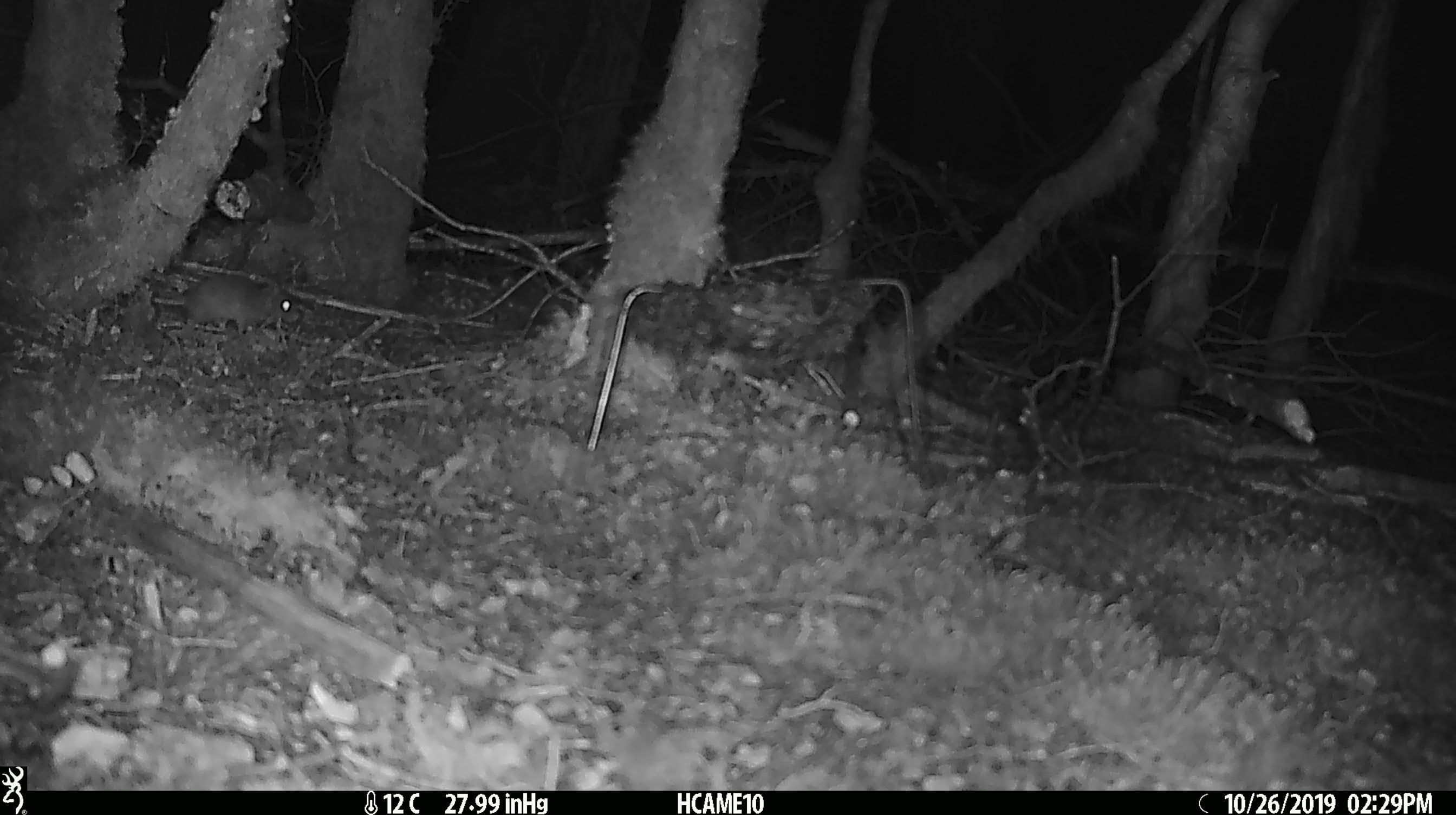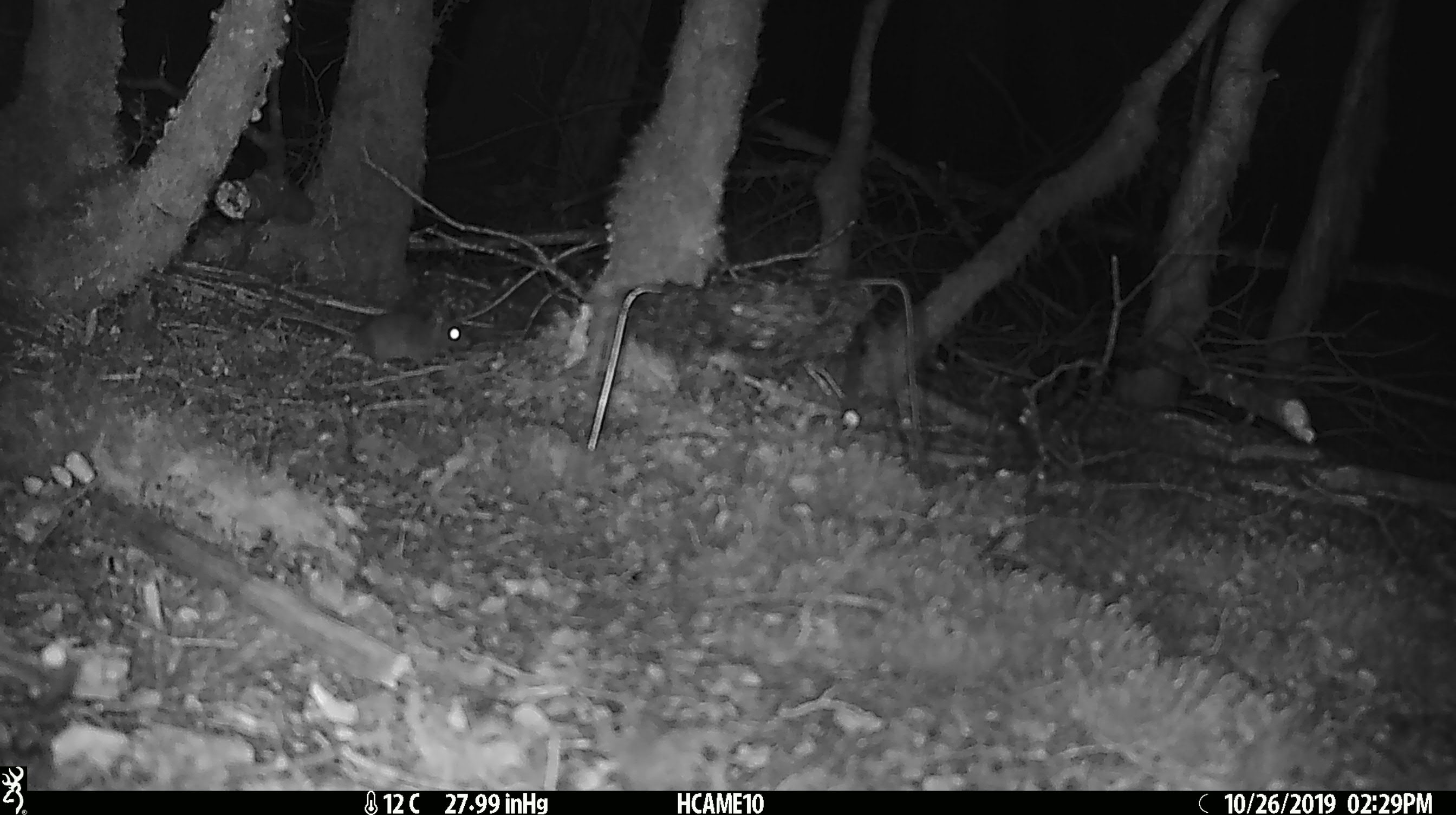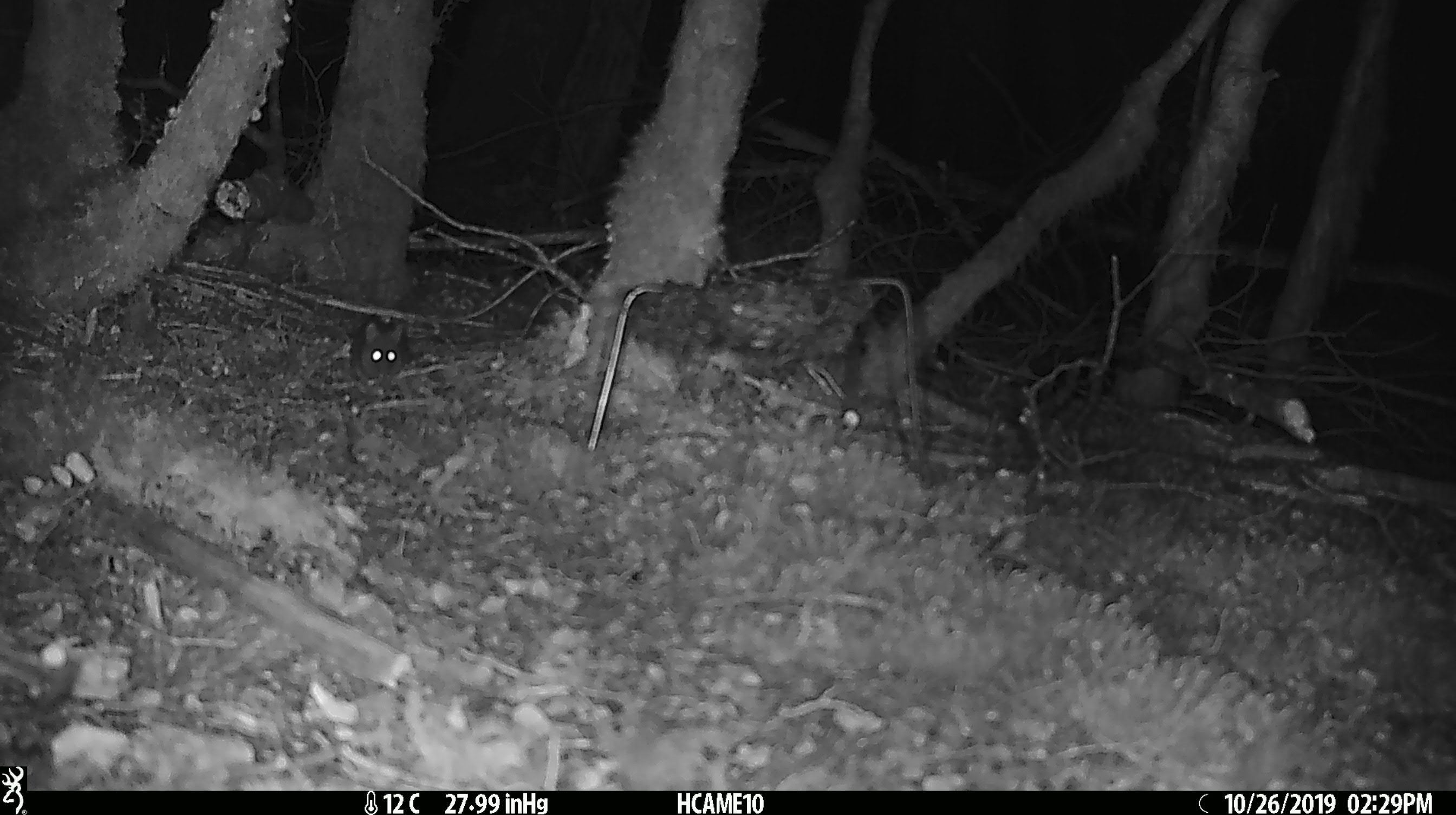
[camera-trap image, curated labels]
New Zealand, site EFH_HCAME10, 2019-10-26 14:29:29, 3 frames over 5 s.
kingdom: Animalia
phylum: Chordata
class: Mammalia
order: Rodentia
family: Muridae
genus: Mus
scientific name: Mus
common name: mouse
Mouse (Mus).